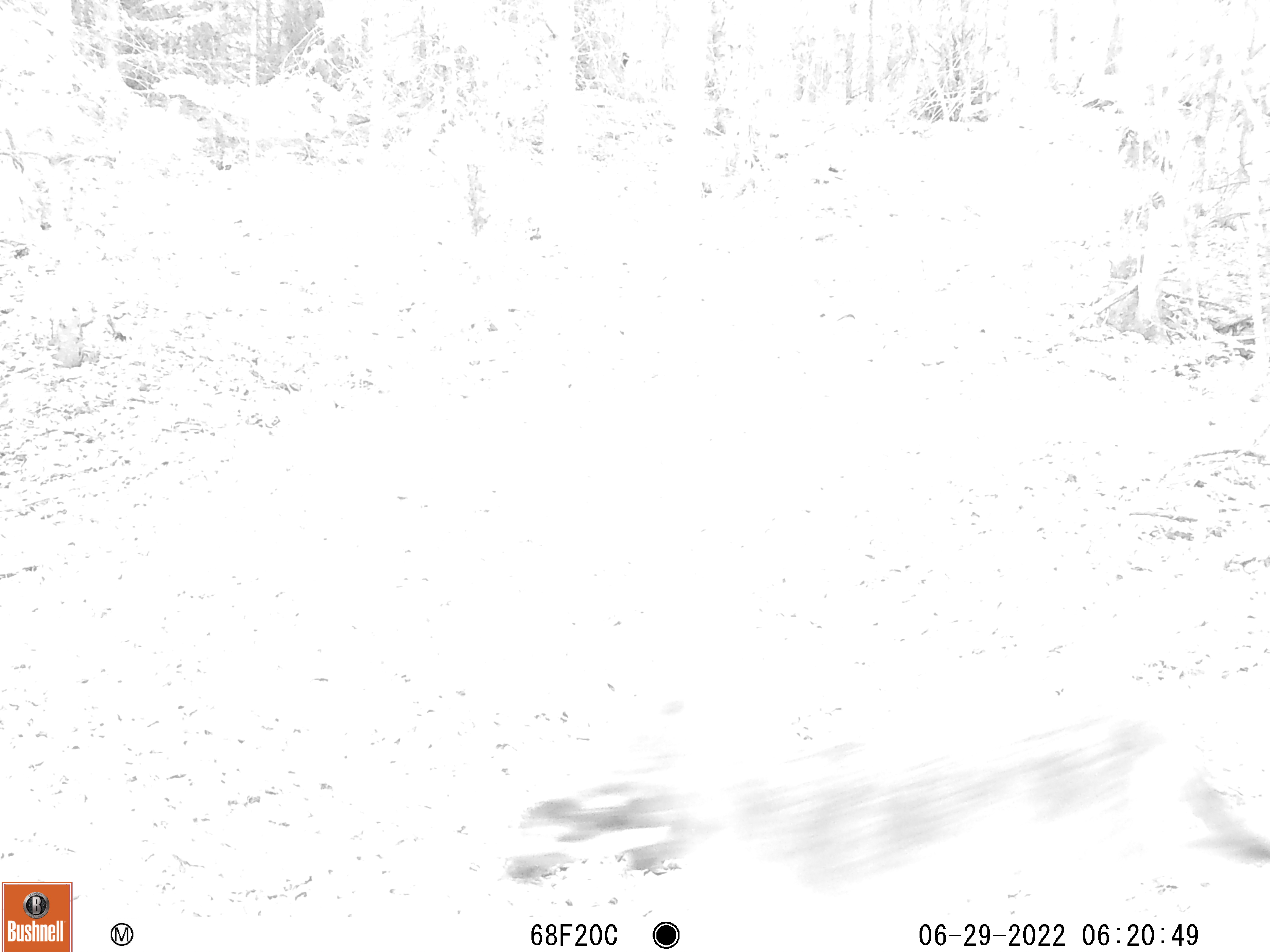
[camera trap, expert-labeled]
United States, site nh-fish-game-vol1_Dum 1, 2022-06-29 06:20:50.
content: unidentified animal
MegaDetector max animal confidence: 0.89